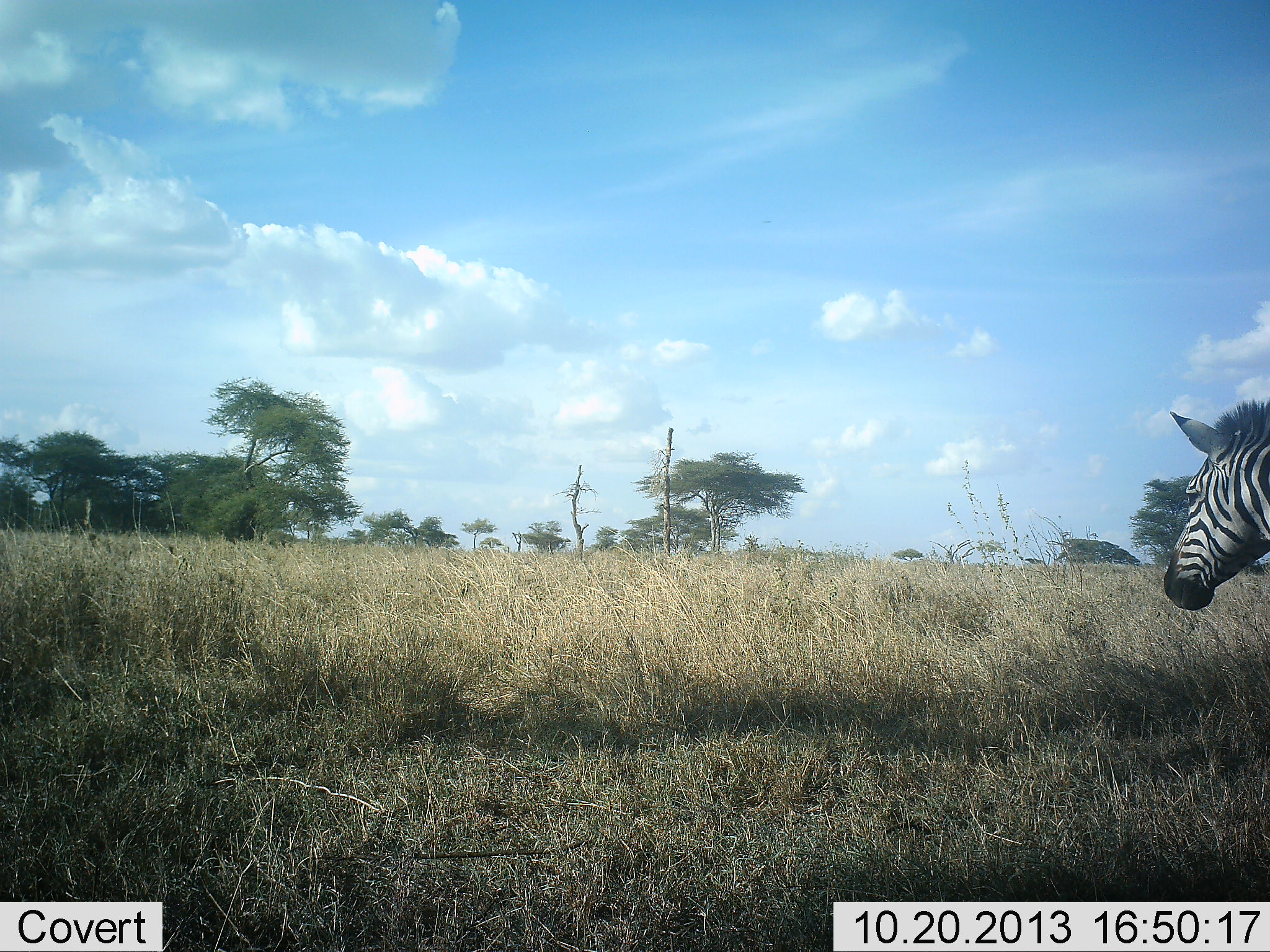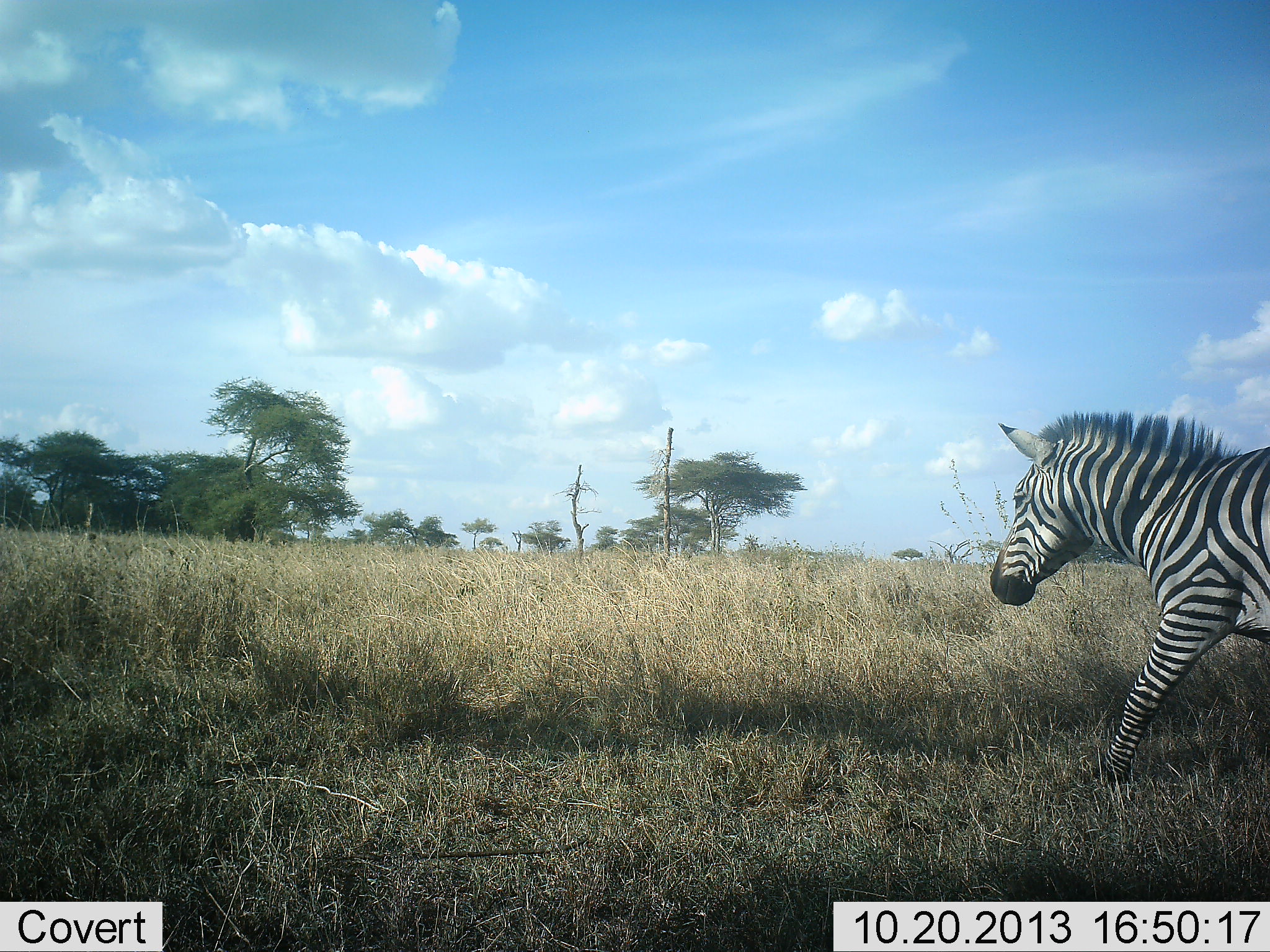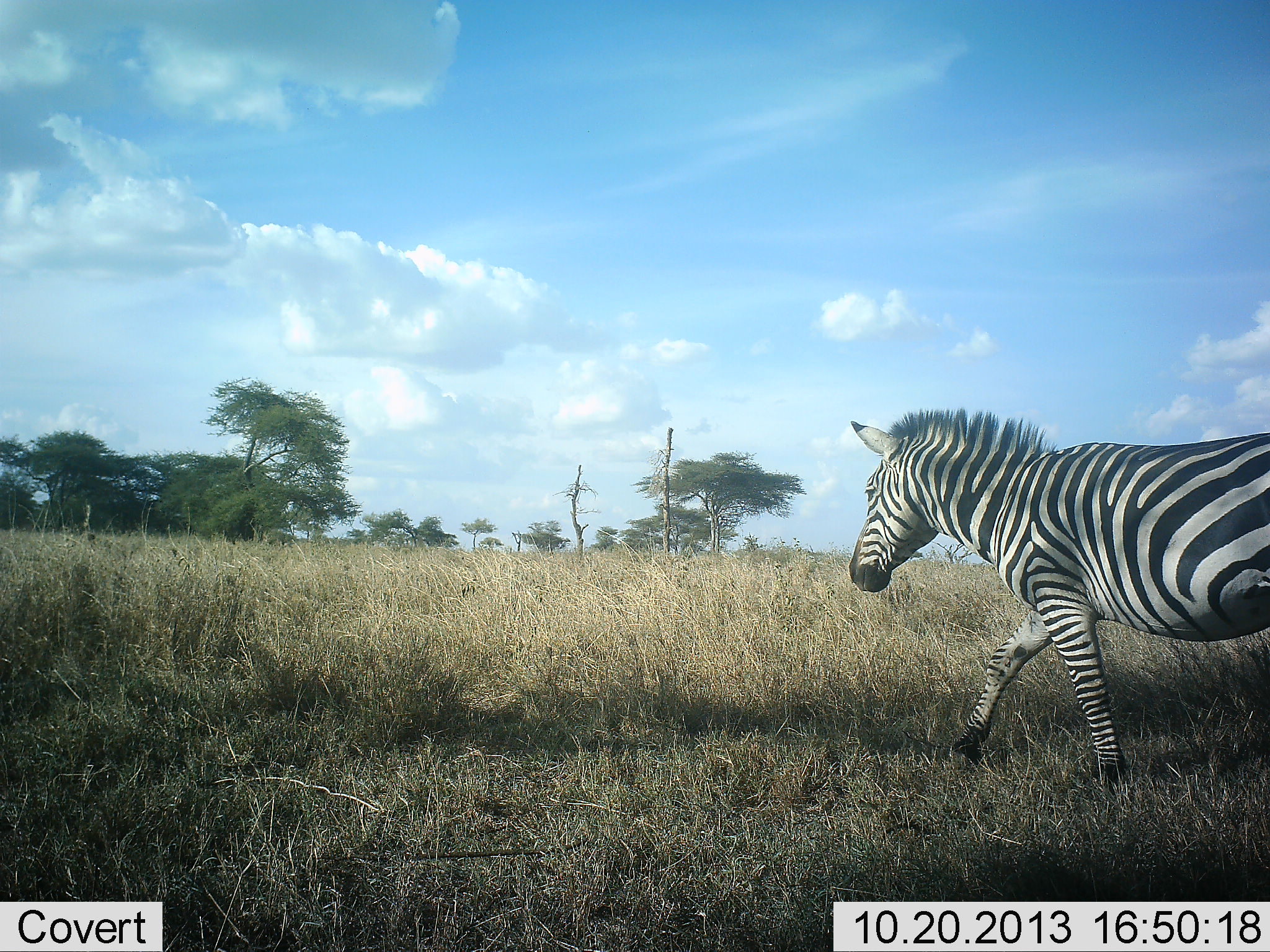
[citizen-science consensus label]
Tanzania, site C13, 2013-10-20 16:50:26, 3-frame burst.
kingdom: Animalia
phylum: Chordata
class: Mammalia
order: Perissodactyla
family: Equidae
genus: Equus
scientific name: Equus quagga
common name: plains zebra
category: zebra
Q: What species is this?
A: Zebra (plains zebra) (Equus quagga).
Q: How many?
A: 1.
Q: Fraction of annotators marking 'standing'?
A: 6%.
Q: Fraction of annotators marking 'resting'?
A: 0%.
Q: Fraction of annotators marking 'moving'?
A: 100%.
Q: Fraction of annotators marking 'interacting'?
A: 0%.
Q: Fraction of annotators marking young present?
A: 3%.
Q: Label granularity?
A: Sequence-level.